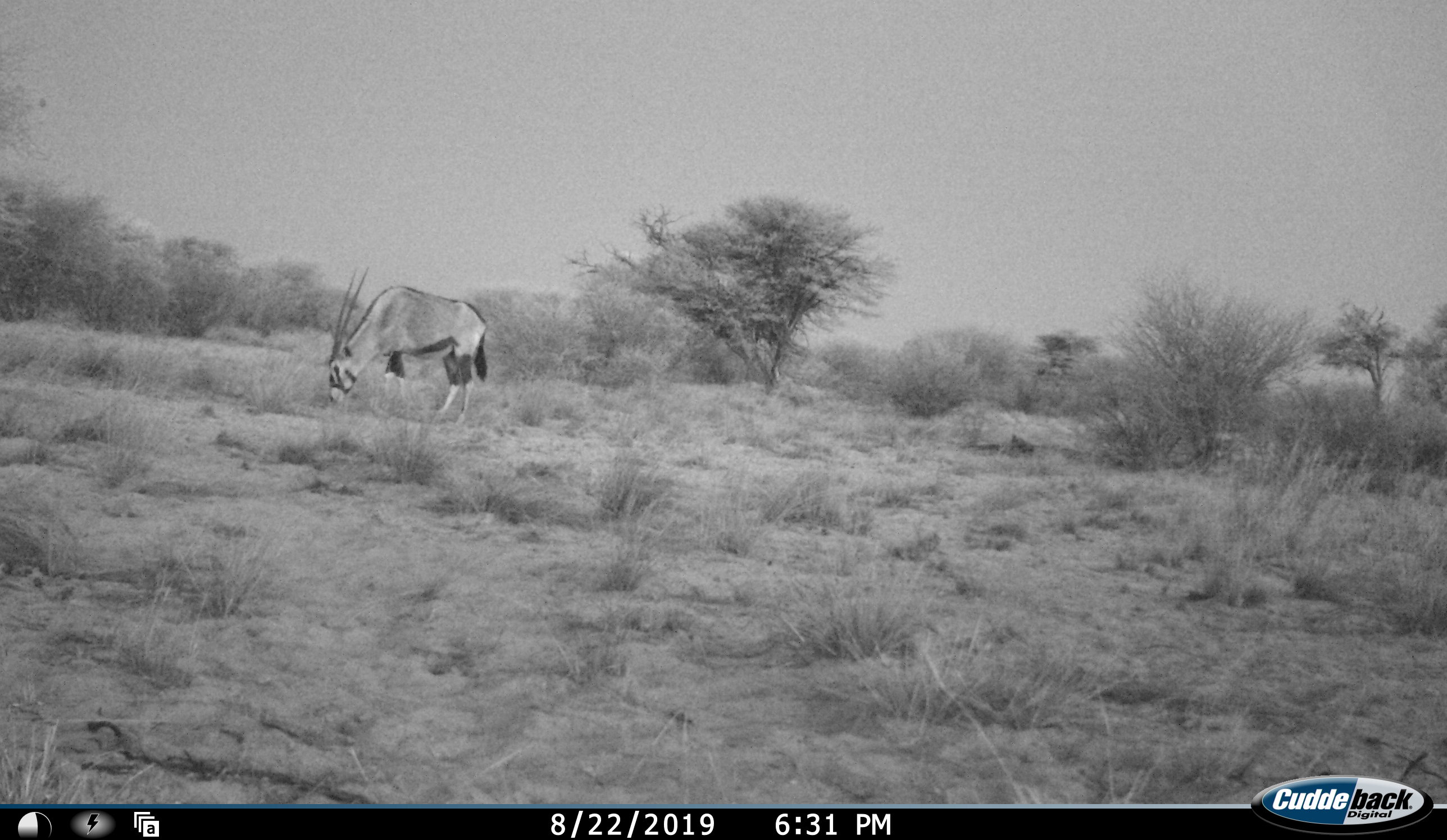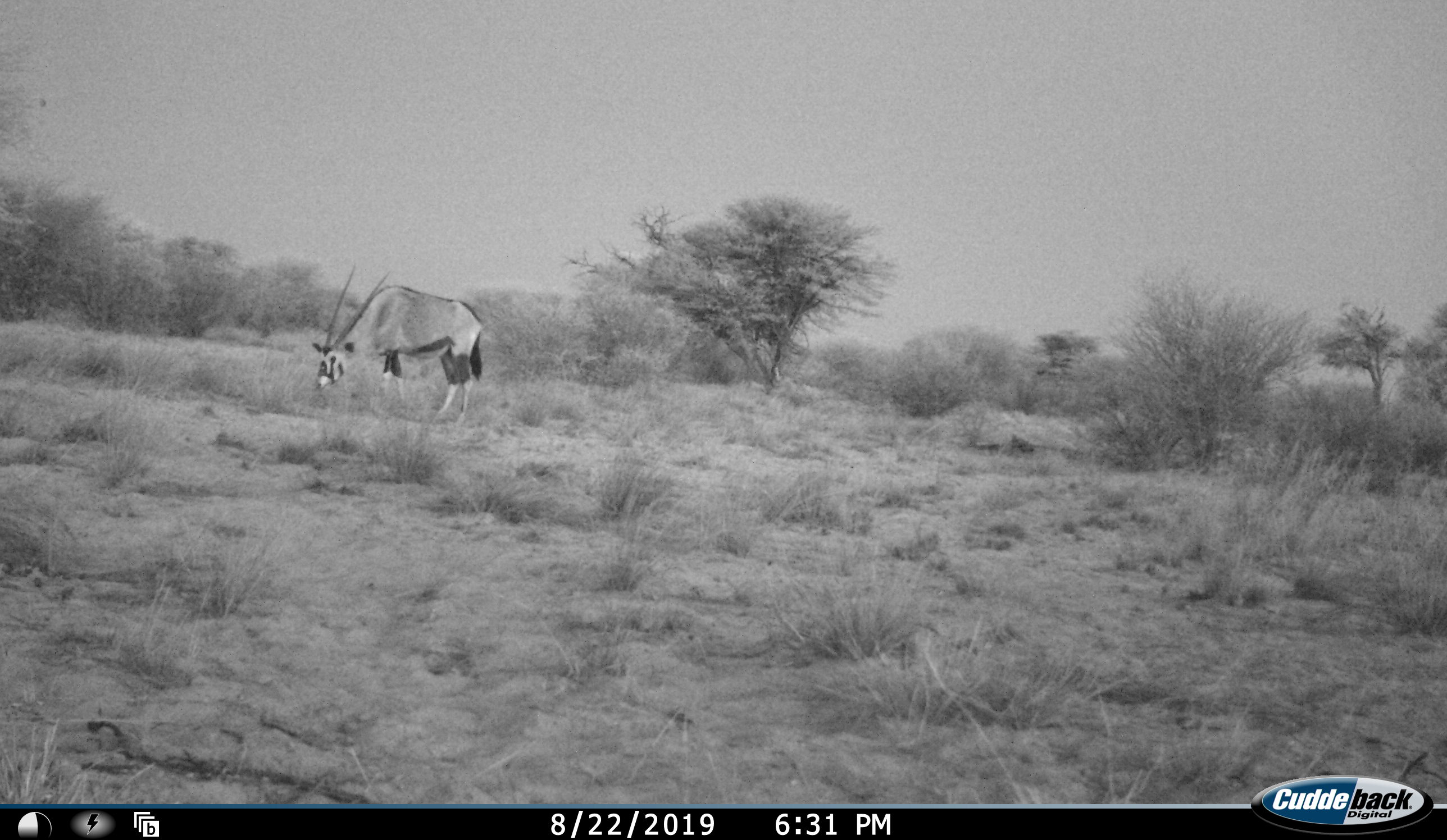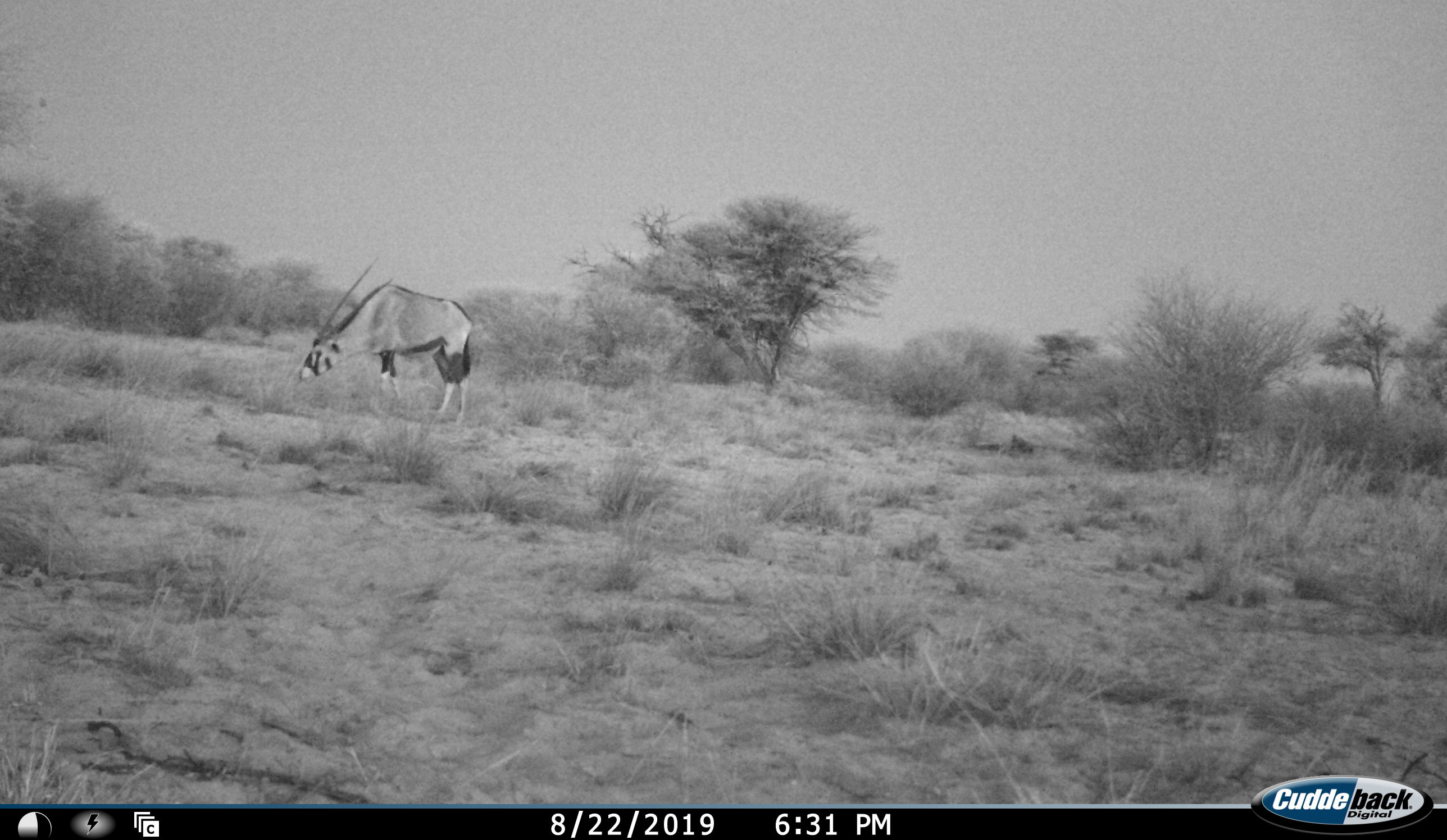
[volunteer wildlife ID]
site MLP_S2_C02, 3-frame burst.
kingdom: Animalia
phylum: Chordata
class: Mammalia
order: Artiodactyla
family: Bovidae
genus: Oryx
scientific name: Oryx gazella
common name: gemsbok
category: oryx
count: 1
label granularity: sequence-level